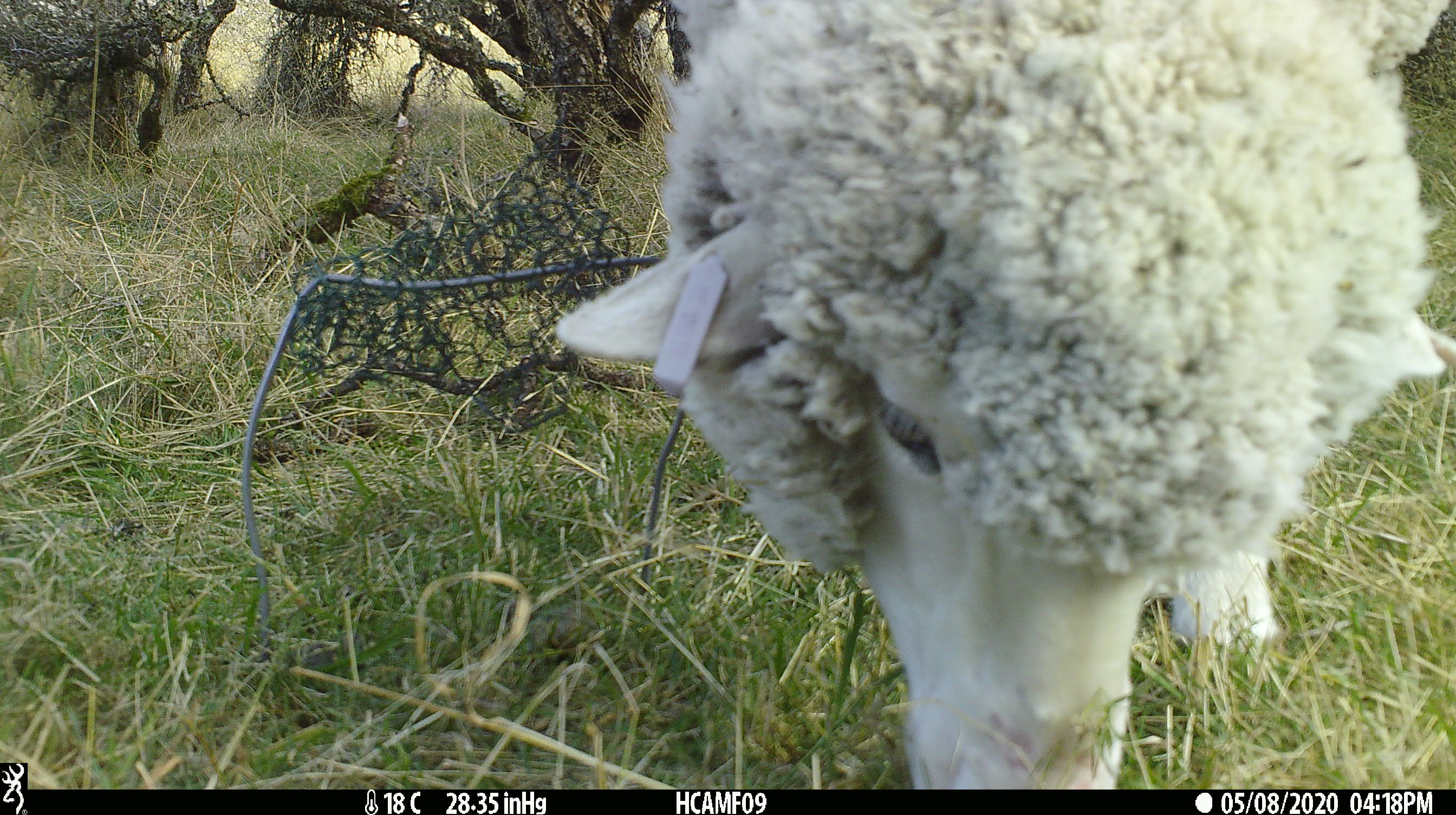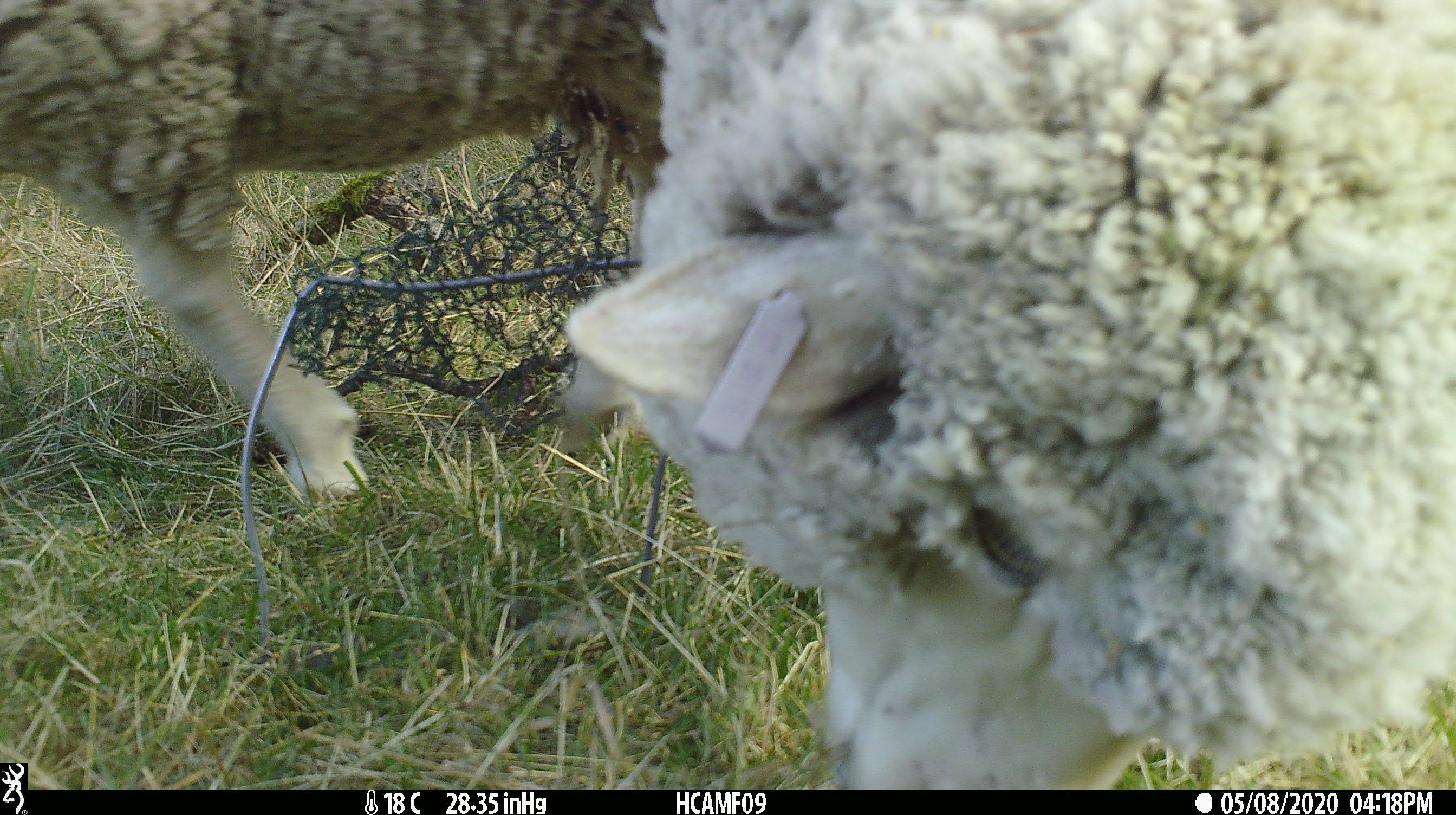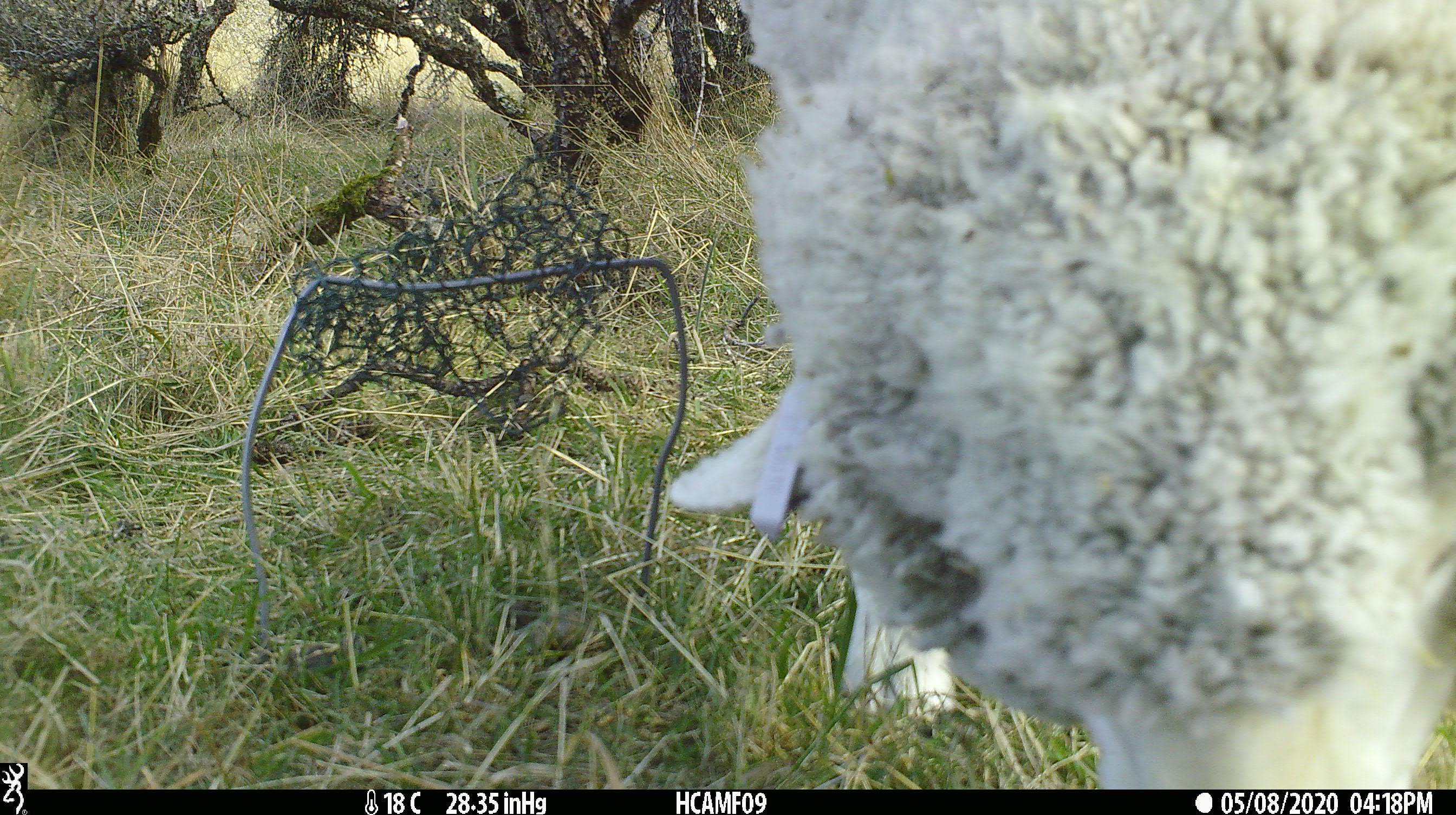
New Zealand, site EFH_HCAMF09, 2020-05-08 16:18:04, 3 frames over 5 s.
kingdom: Animalia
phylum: Chordata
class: Mammalia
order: Artiodactyla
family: Bovidae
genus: Ovis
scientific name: Ovis aries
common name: domestic sheep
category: sheep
Sheep (domestic sheep) (Ovis aries).